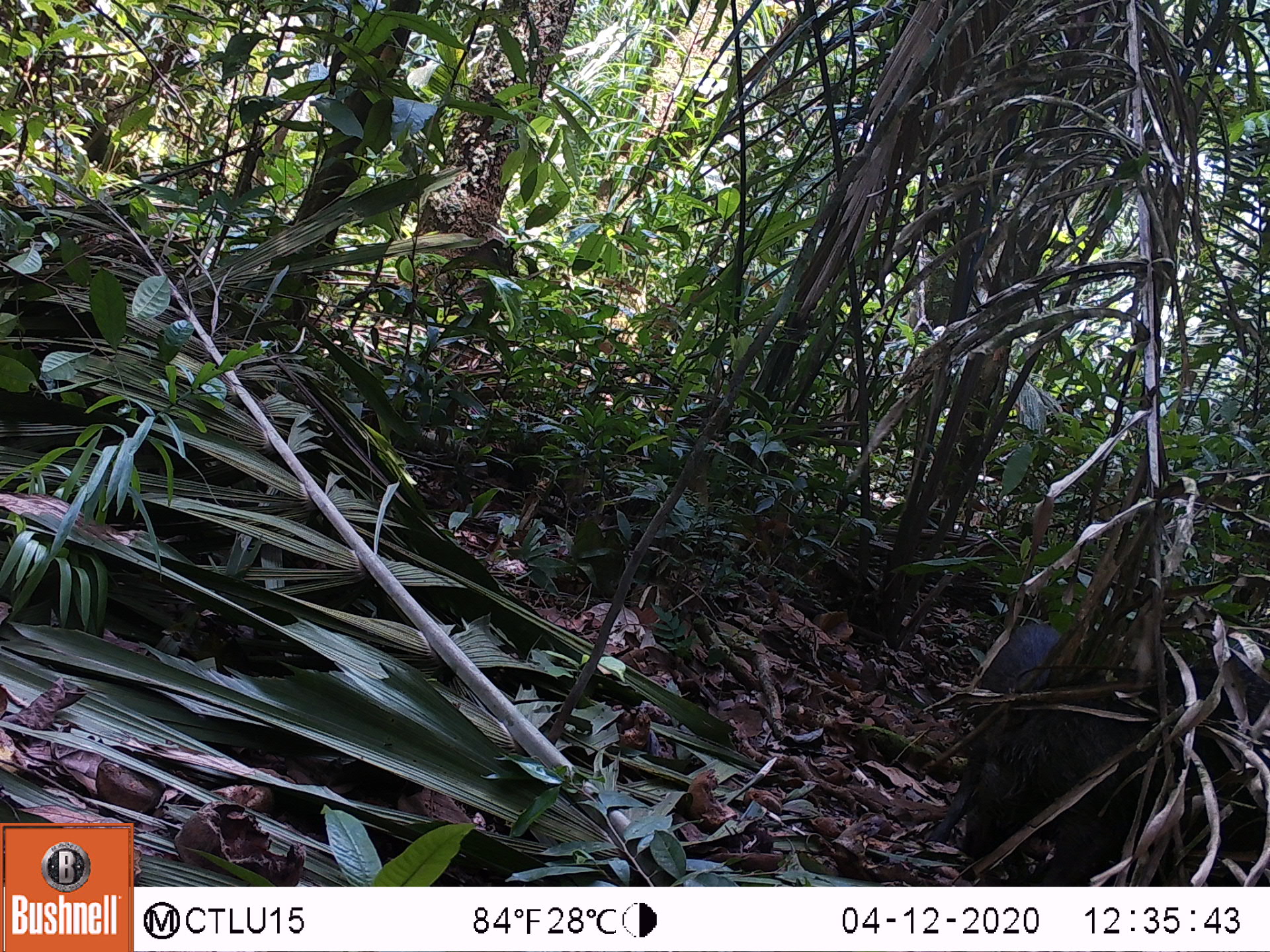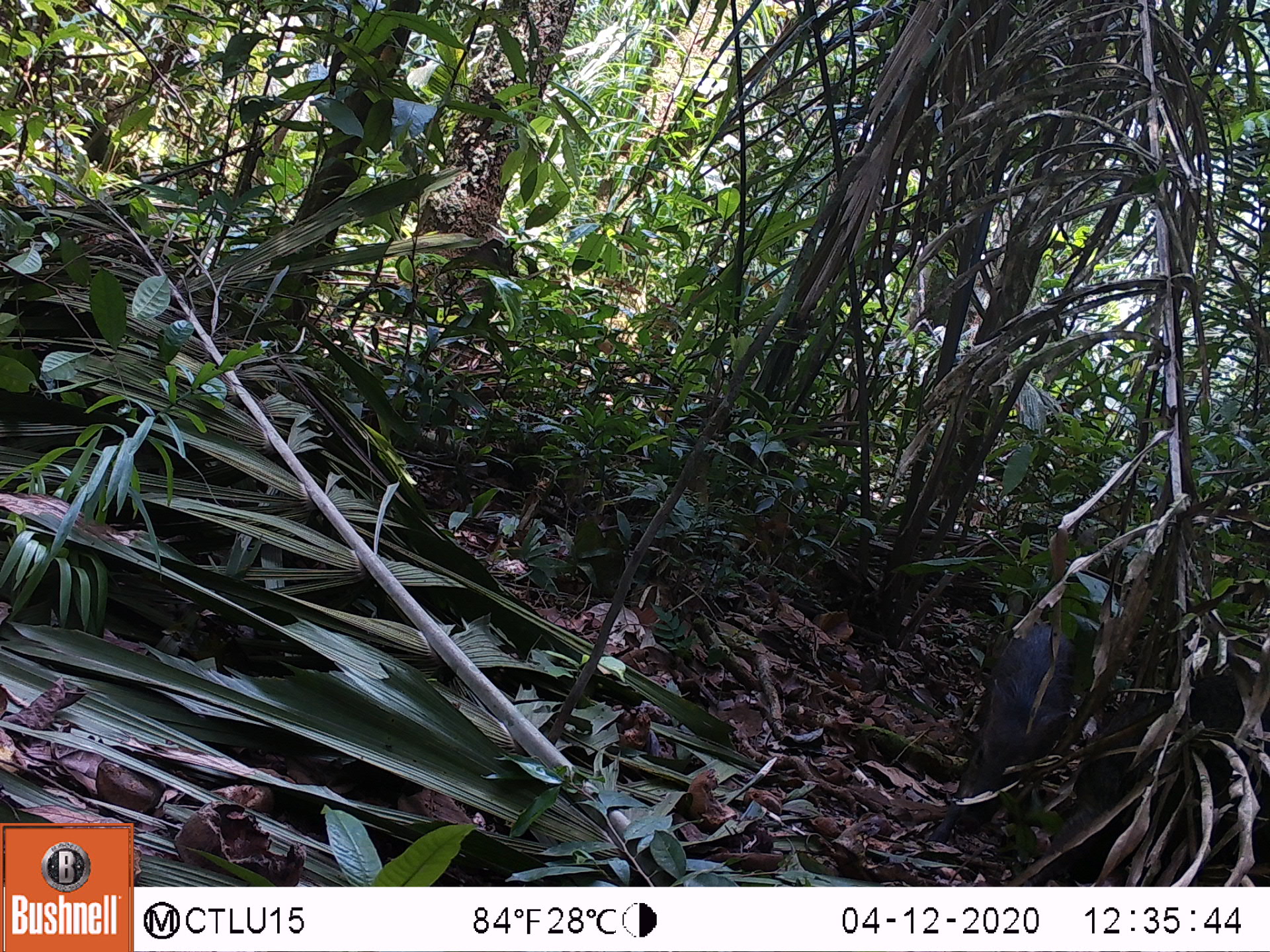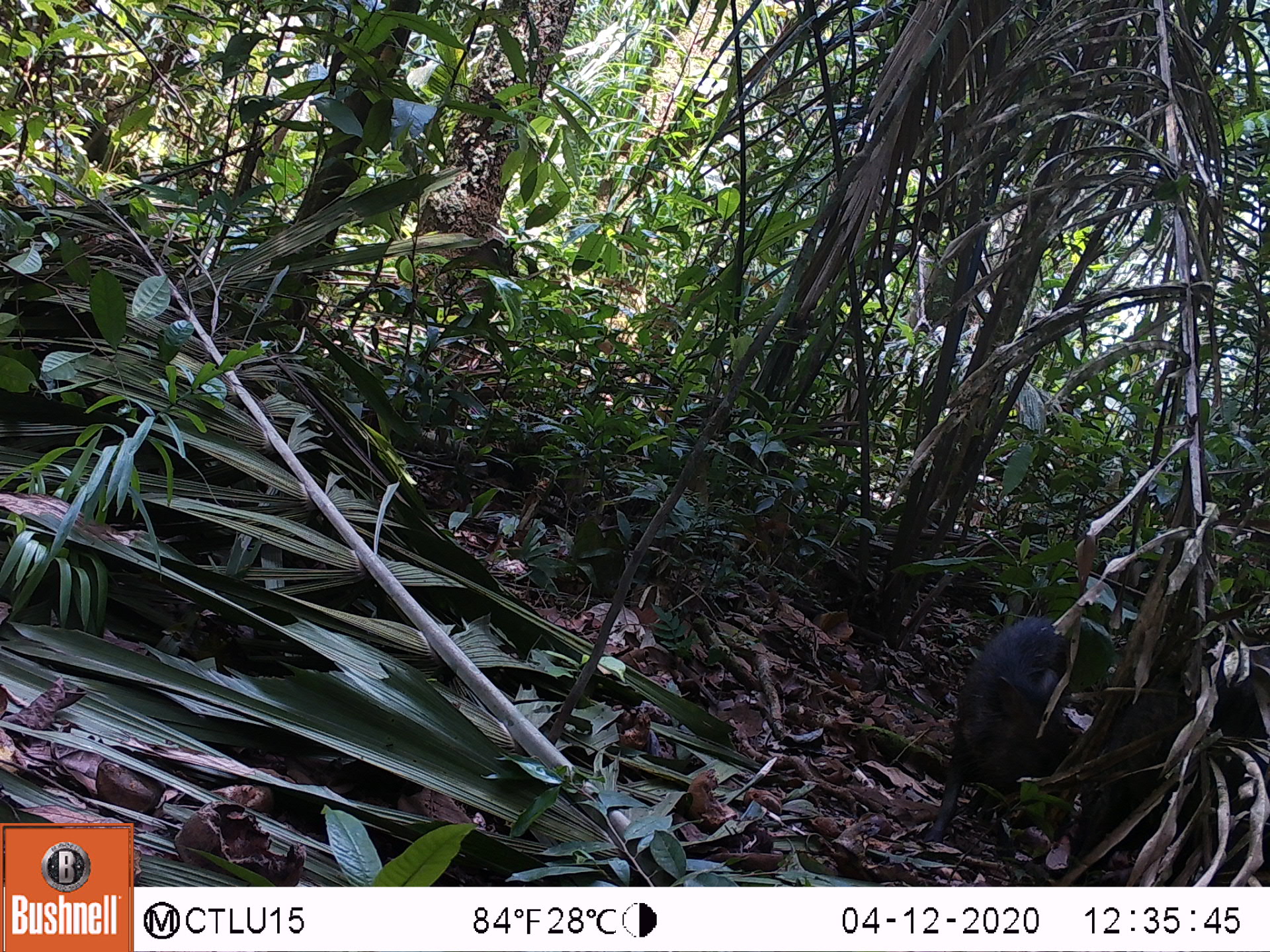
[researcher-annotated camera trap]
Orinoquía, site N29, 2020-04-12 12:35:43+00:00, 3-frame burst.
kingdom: Animalia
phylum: Chordata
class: Mammalia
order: Artiodactyla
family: Tayassuidae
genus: Tayassu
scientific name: Tayassu pecari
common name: white-lipped peccary